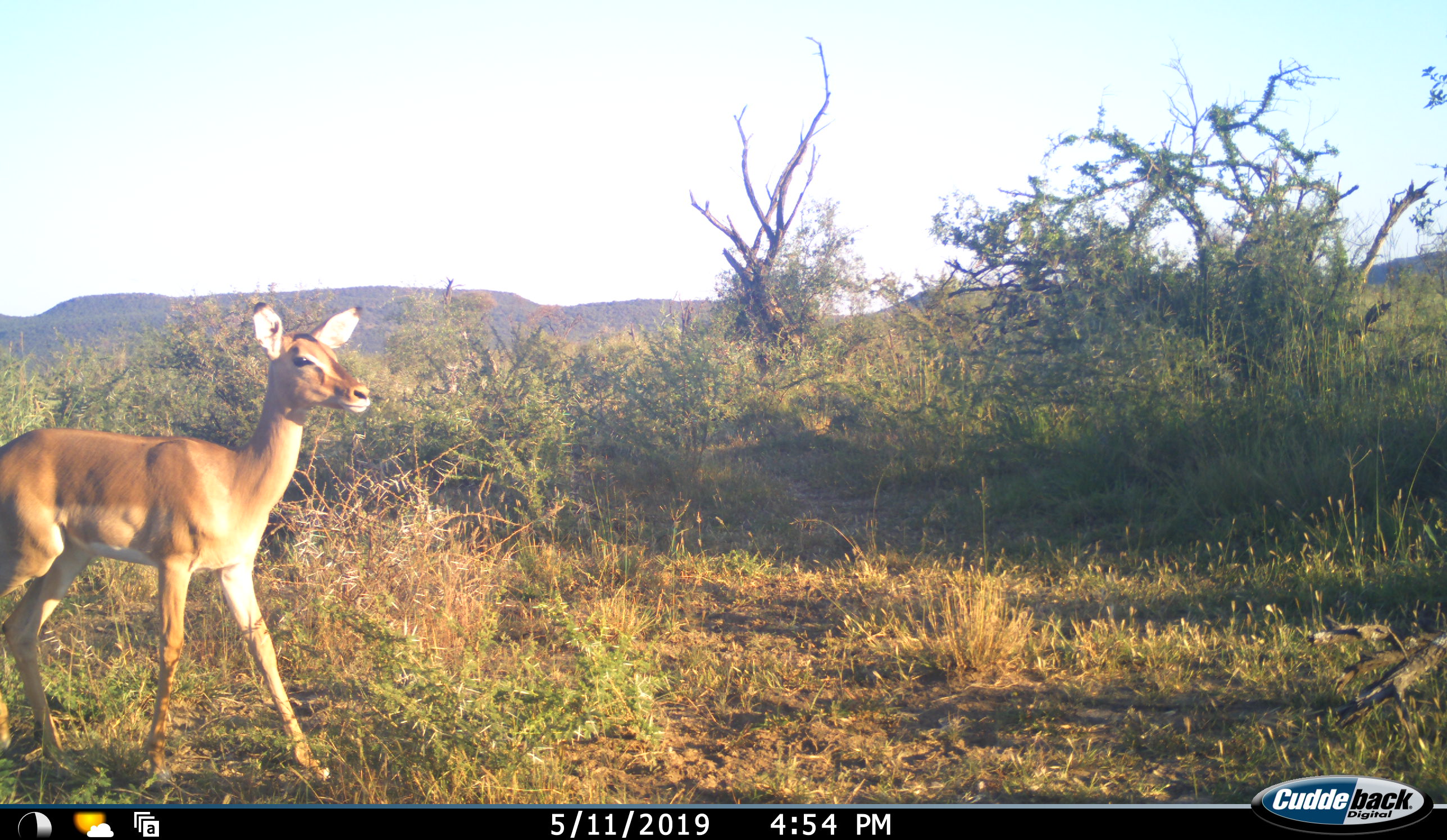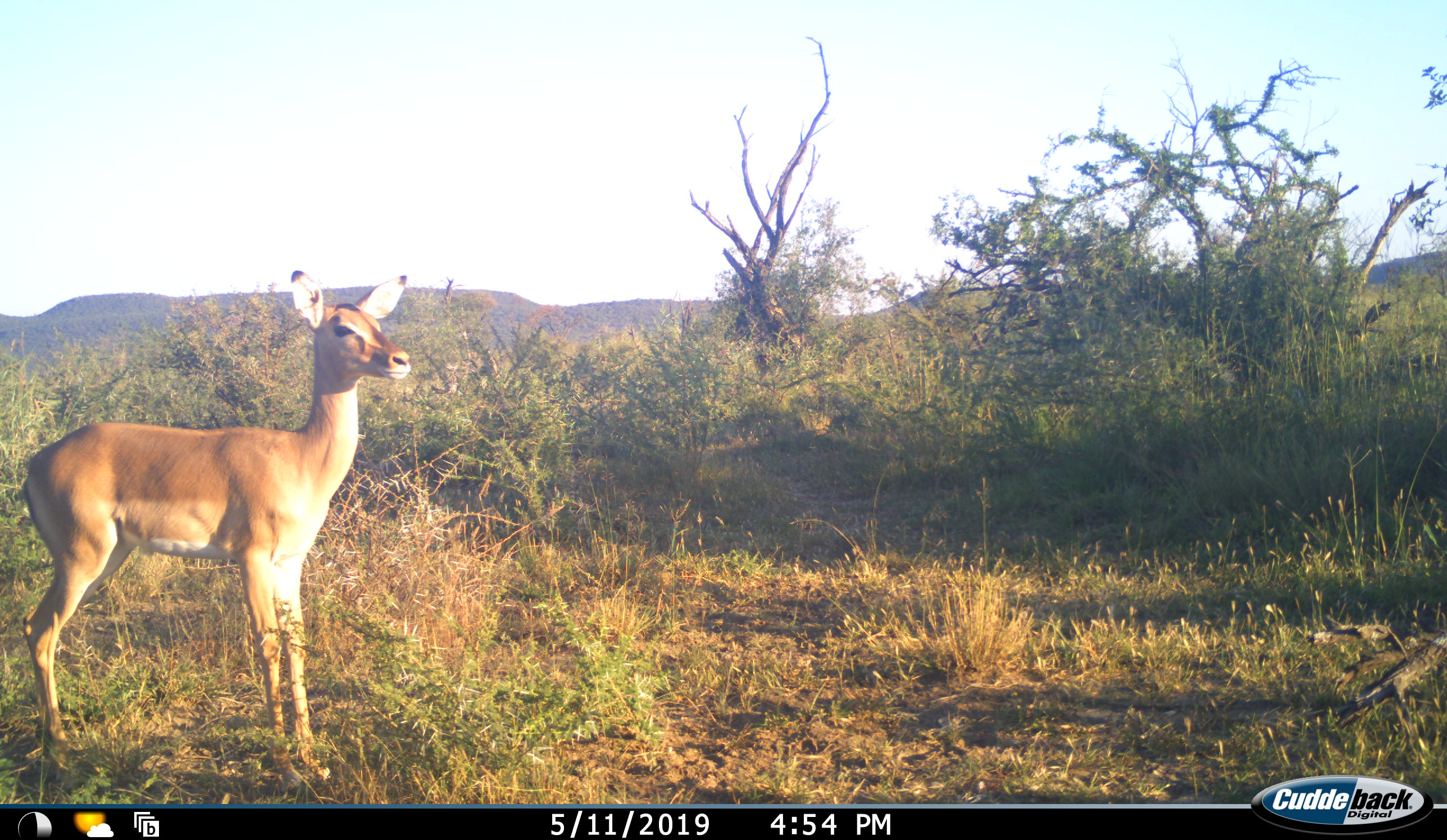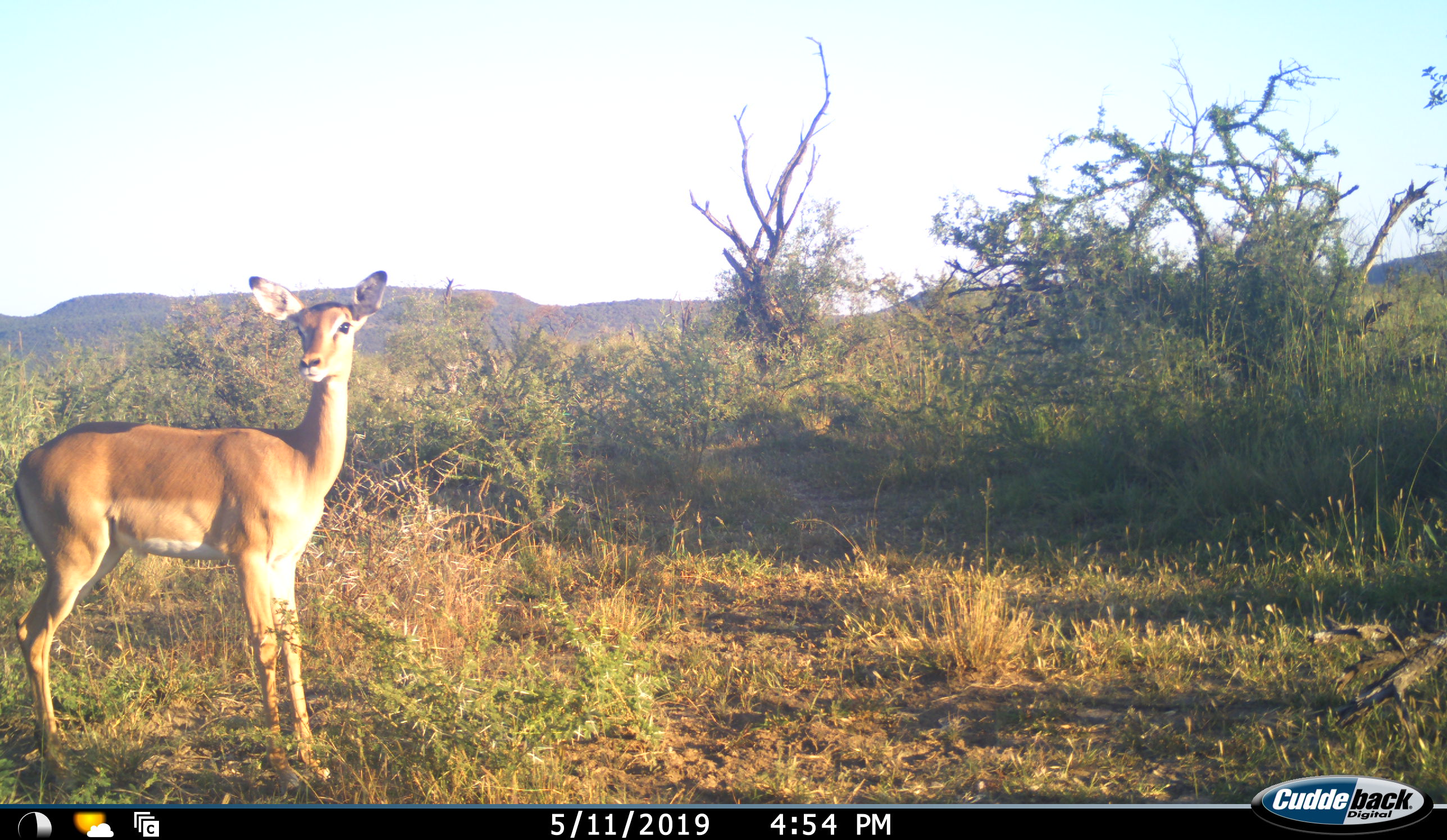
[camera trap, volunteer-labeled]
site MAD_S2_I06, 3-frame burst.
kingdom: Animalia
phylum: Chordata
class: Mammalia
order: Artiodactyla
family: Bovidae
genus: Aepyceros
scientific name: Aepyceros melampus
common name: impala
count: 1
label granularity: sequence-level